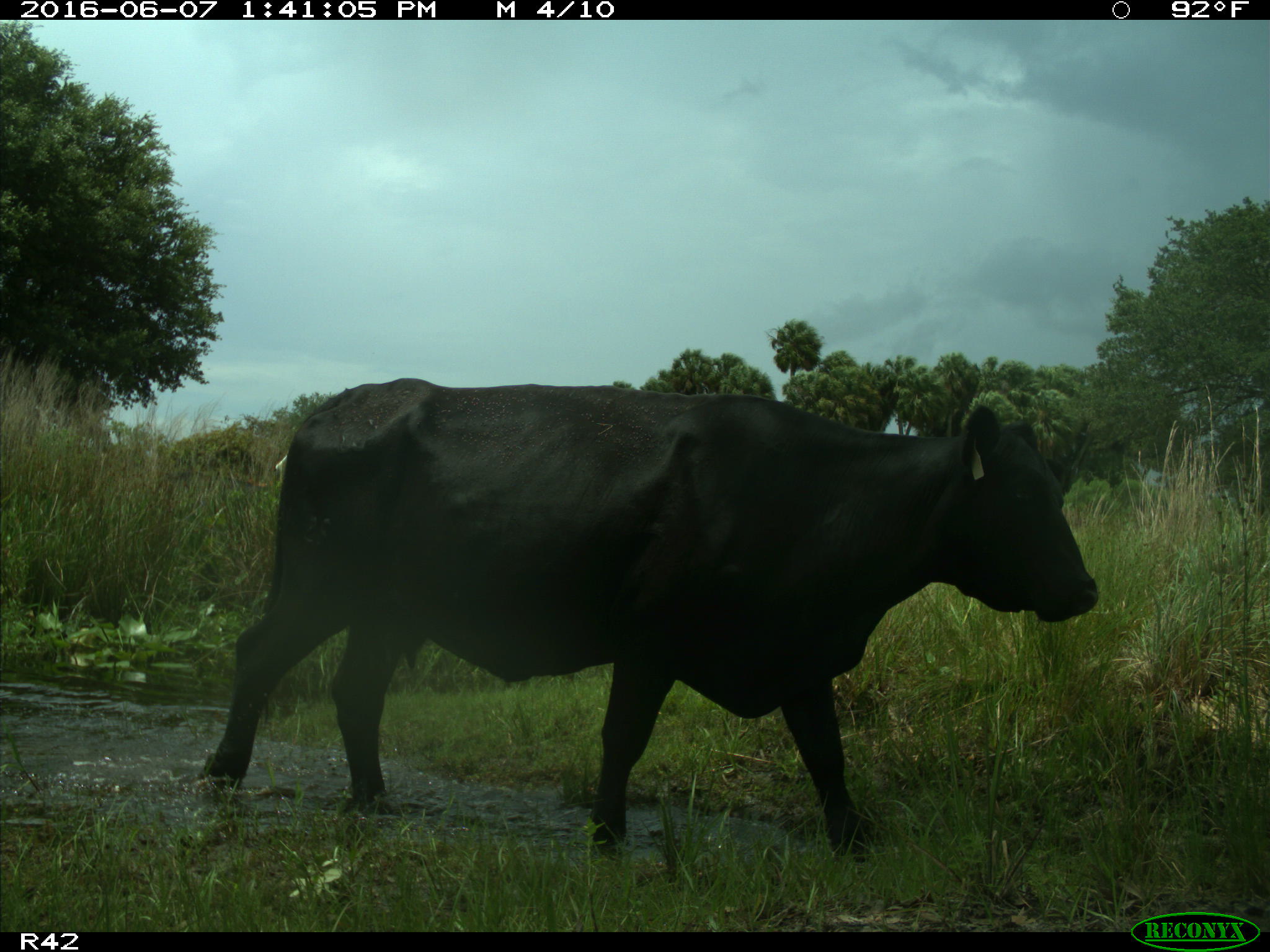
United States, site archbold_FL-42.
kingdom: Animalia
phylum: Chordata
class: Mammalia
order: Artiodactyla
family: Bovidae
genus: Bos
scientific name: Bos taurus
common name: domestic cow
Bos taurus (domestic cow).